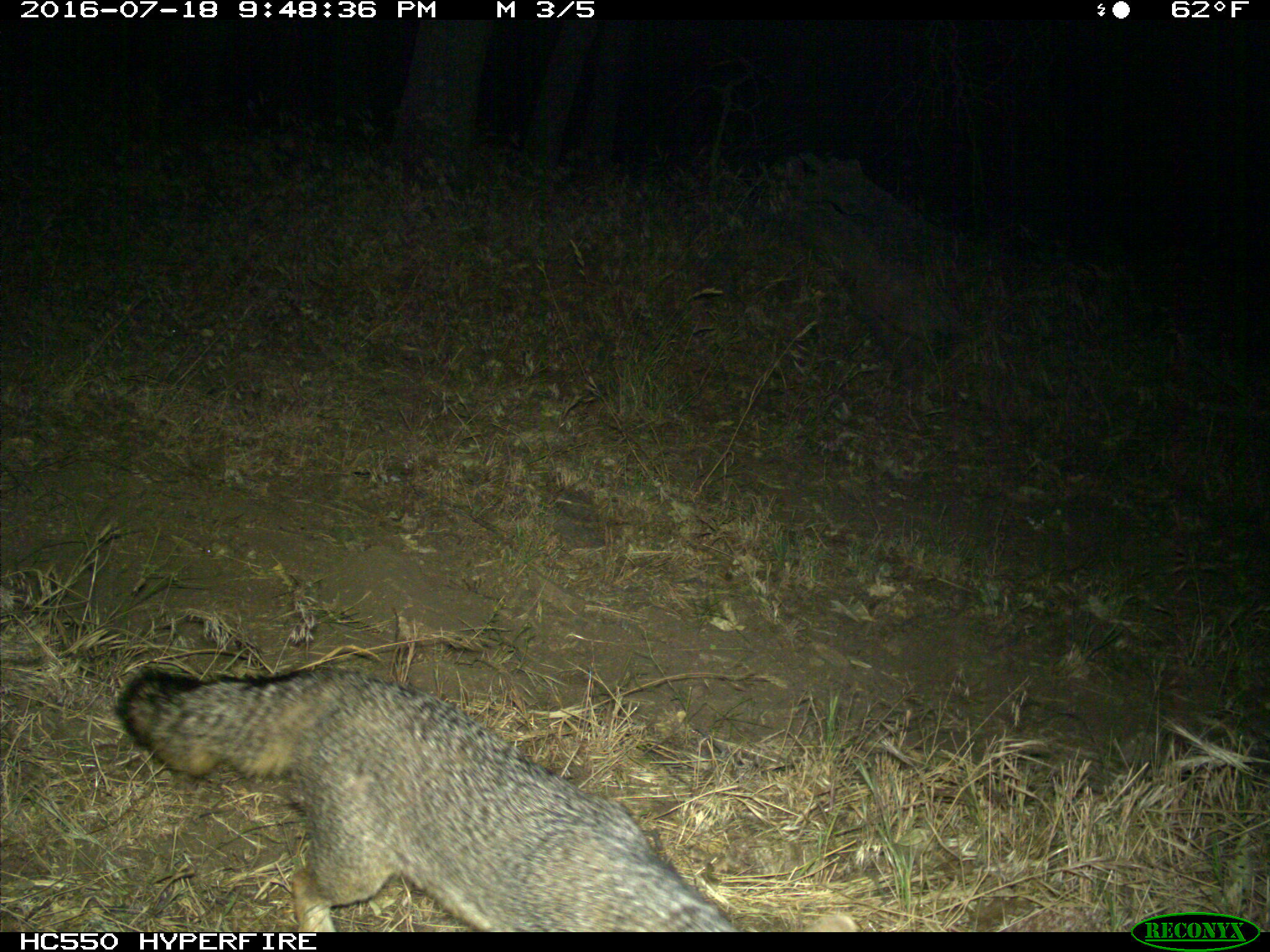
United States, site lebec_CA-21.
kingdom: Animalia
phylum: Chordata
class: Mammalia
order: Carnivora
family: Canidae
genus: Urocyon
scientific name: Urocyon cinereoargenteus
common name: gray fox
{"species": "Urocyon cinereoargenteus (gray fox)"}